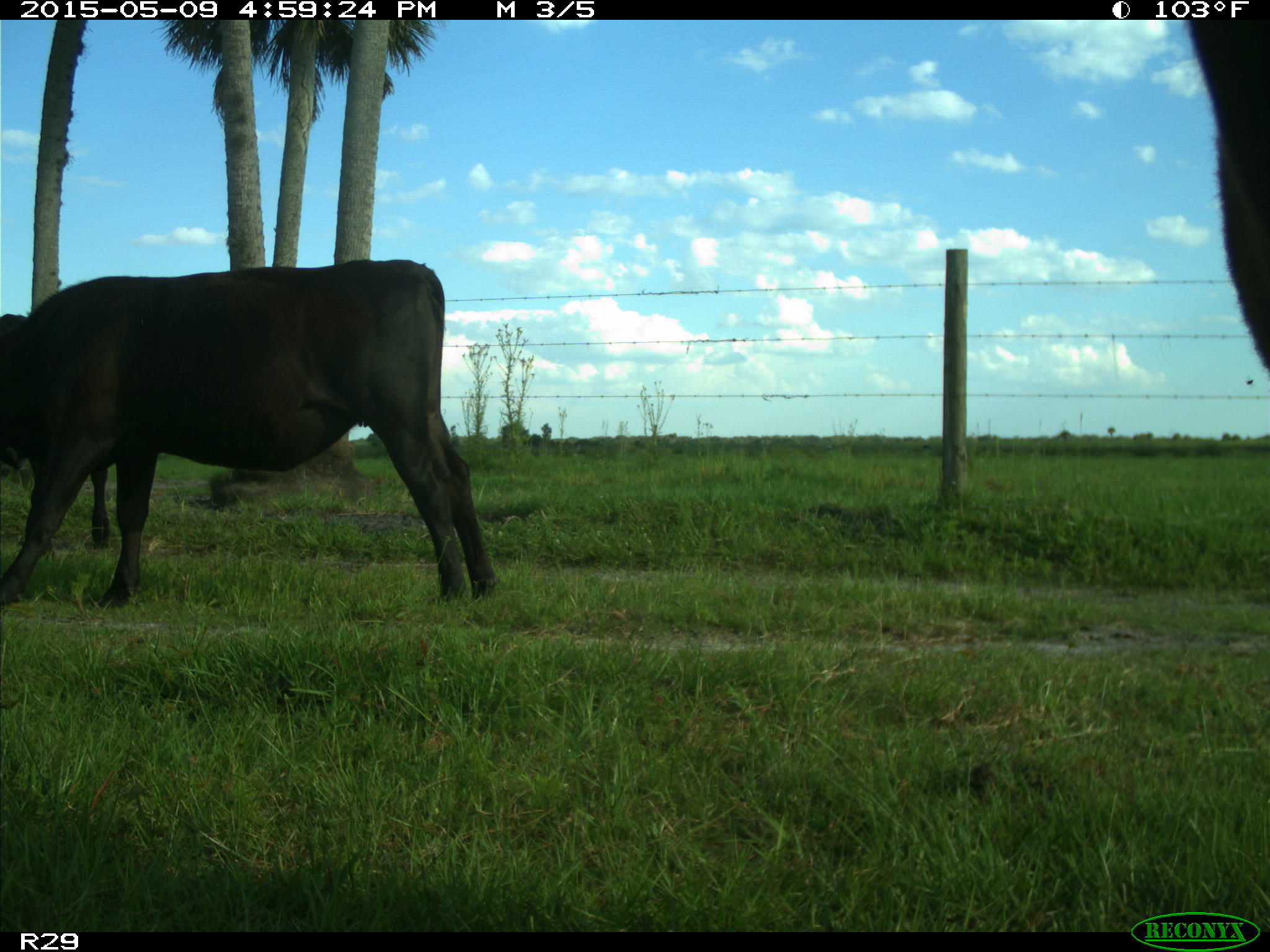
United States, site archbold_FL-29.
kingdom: Animalia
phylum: Chordata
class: Mammalia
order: Artiodactyla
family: Bovidae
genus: Bos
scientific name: Bos taurus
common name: domestic cow